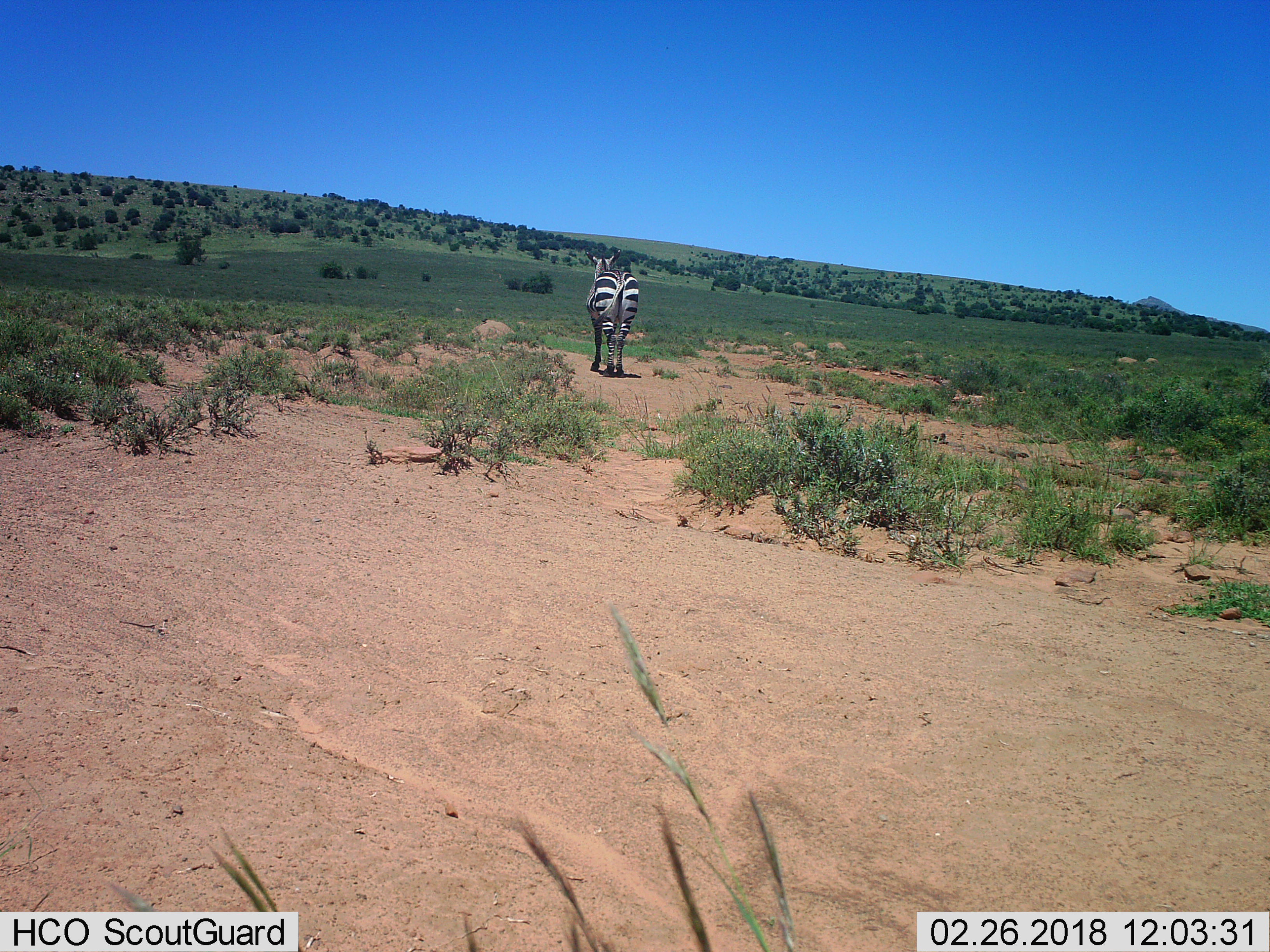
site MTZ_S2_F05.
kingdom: Animalia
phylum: Chordata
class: Mammalia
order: Perissodactyla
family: Equidae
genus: Equus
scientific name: Equus zebra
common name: mountain zebra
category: zebramountain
Zebramountain (mountain zebra) (Equus zebra), count 1. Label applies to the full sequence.